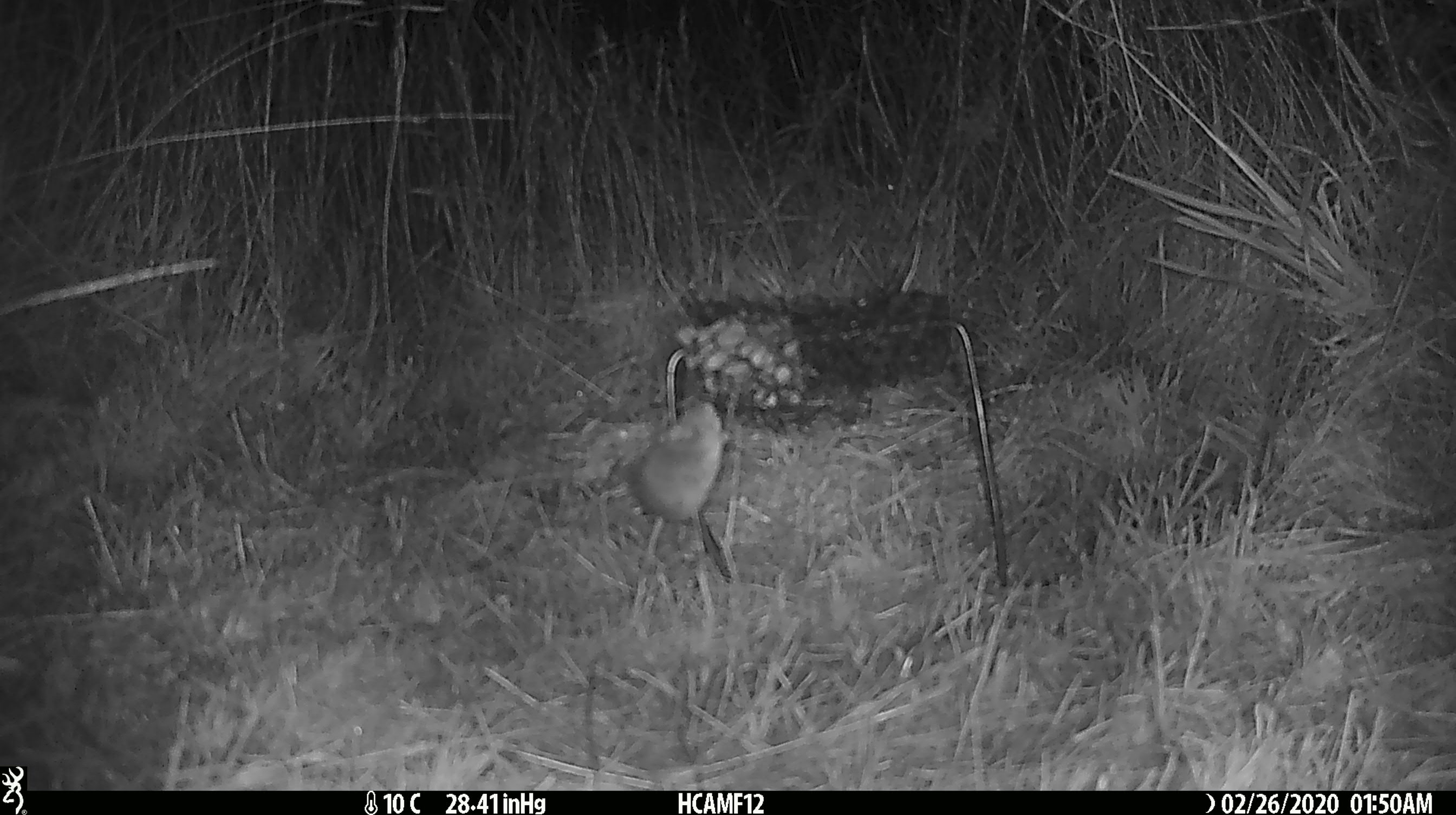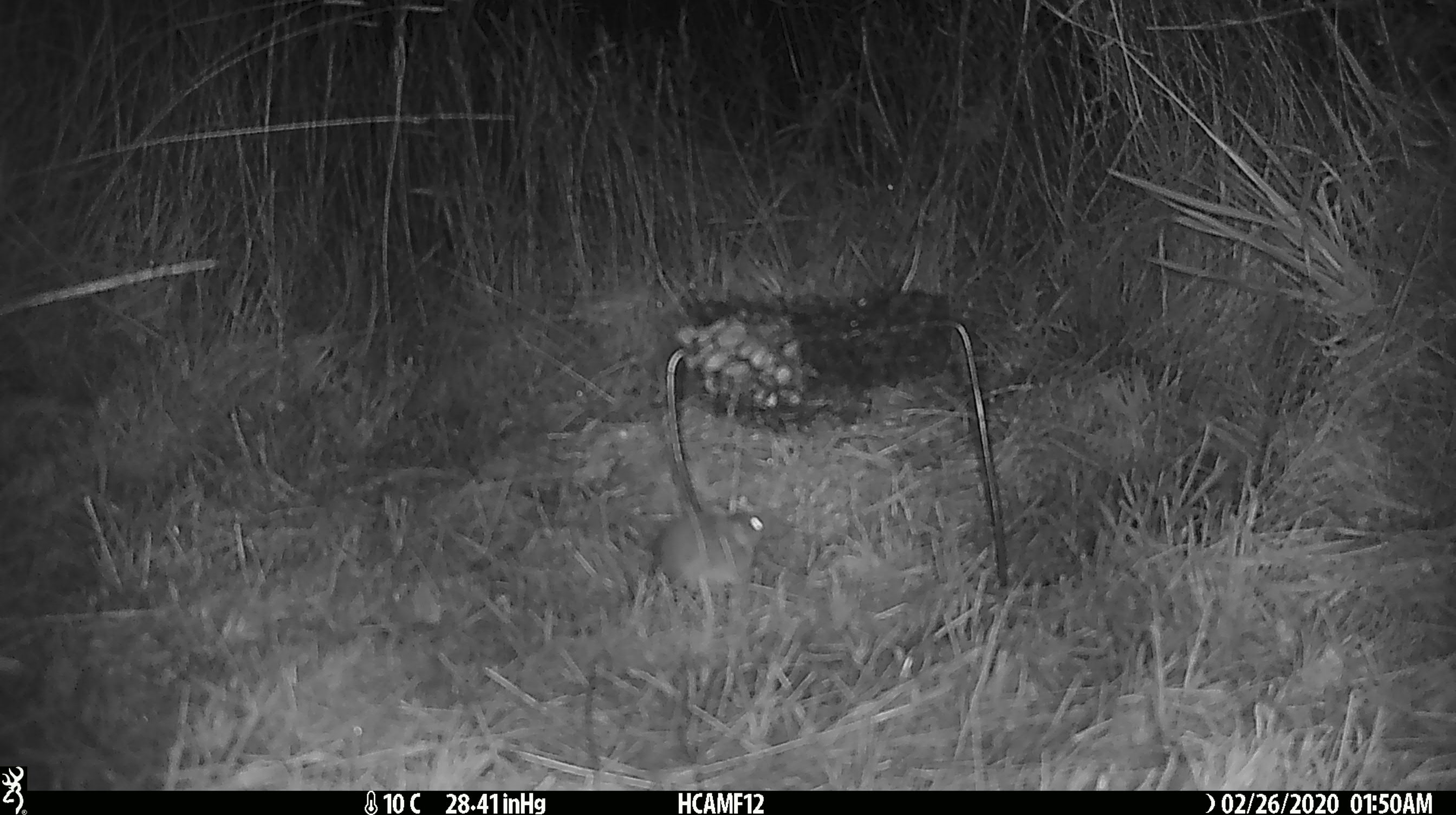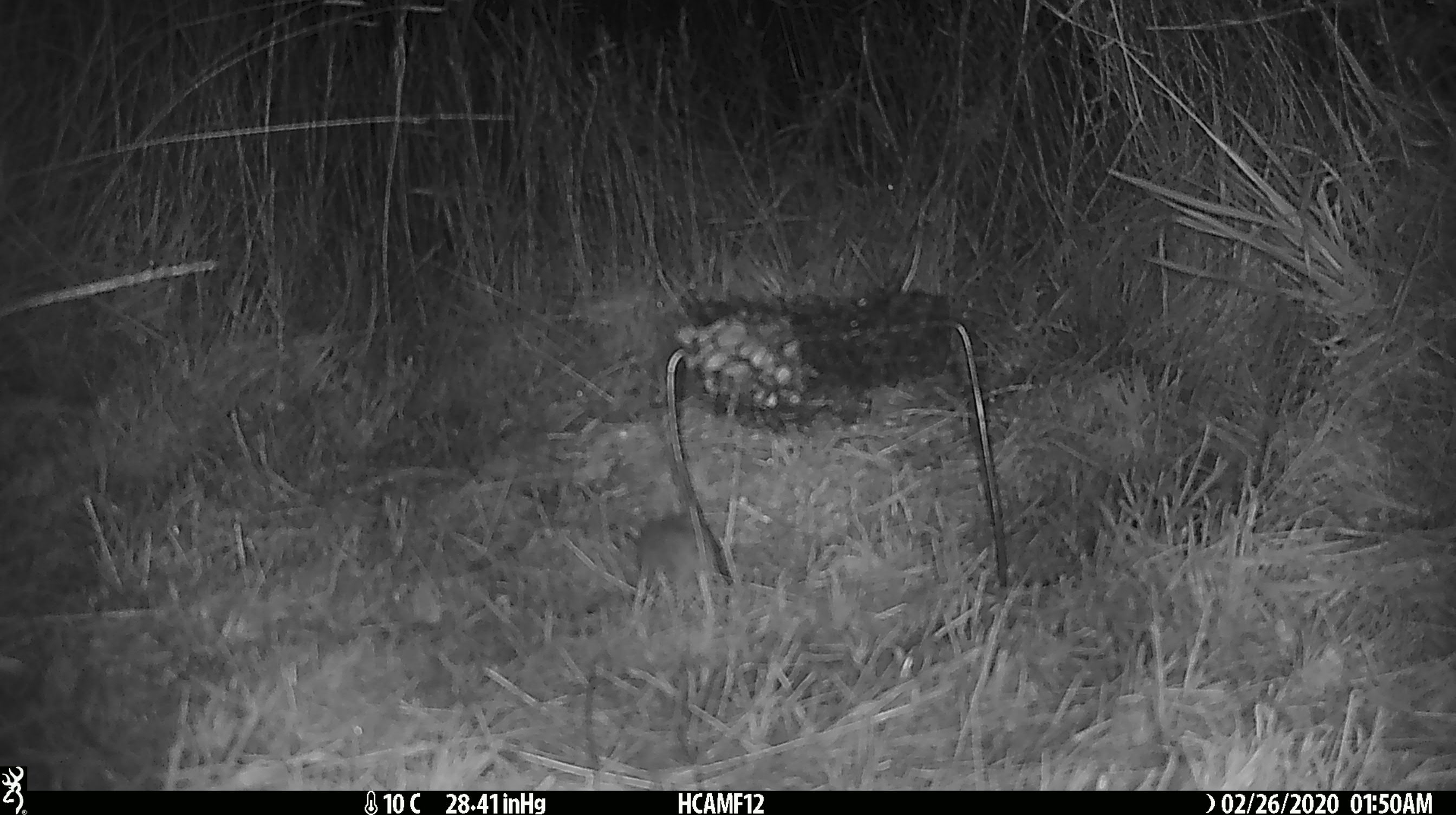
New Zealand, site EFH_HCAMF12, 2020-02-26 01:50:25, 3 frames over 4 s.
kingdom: Animalia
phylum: Chordata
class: Mammalia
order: Rodentia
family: Muridae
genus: Mus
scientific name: Mus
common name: mouse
Mouse (Mus).